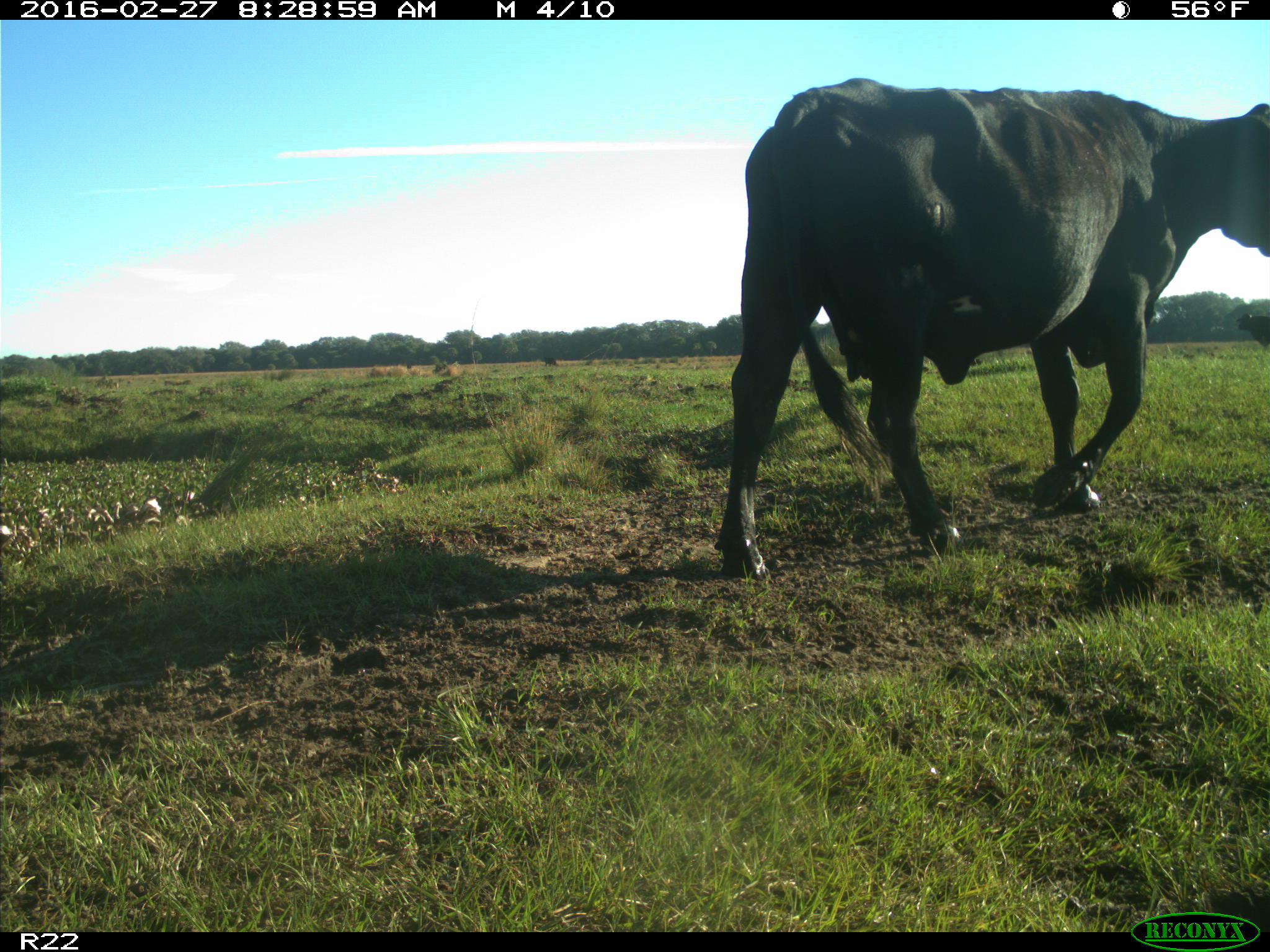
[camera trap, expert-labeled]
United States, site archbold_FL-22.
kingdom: Animalia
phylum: Chordata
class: Mammalia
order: Artiodactyla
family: Bovidae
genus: Bos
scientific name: Bos taurus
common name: domestic cow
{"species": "Bos taurus (domestic cow)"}